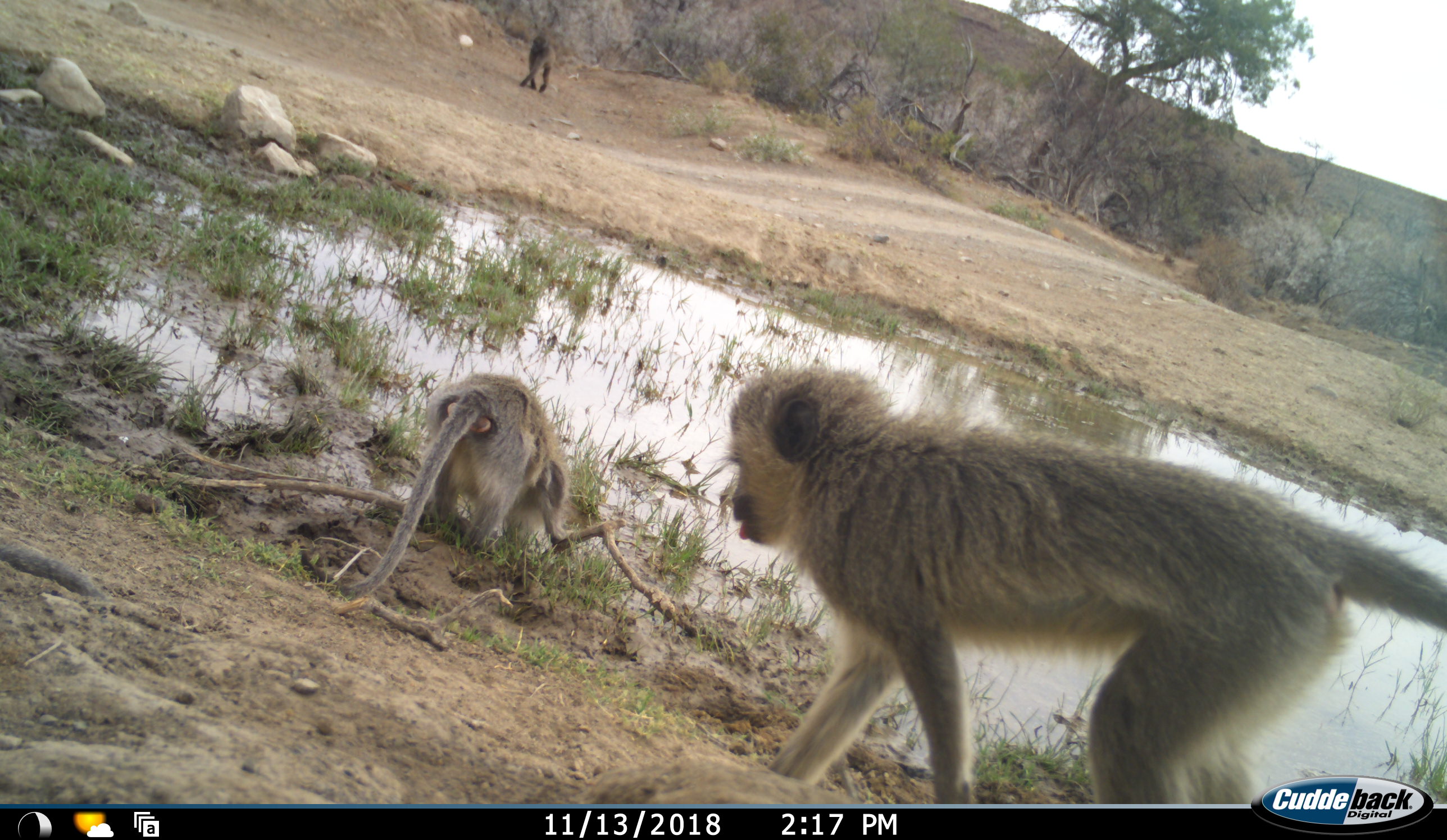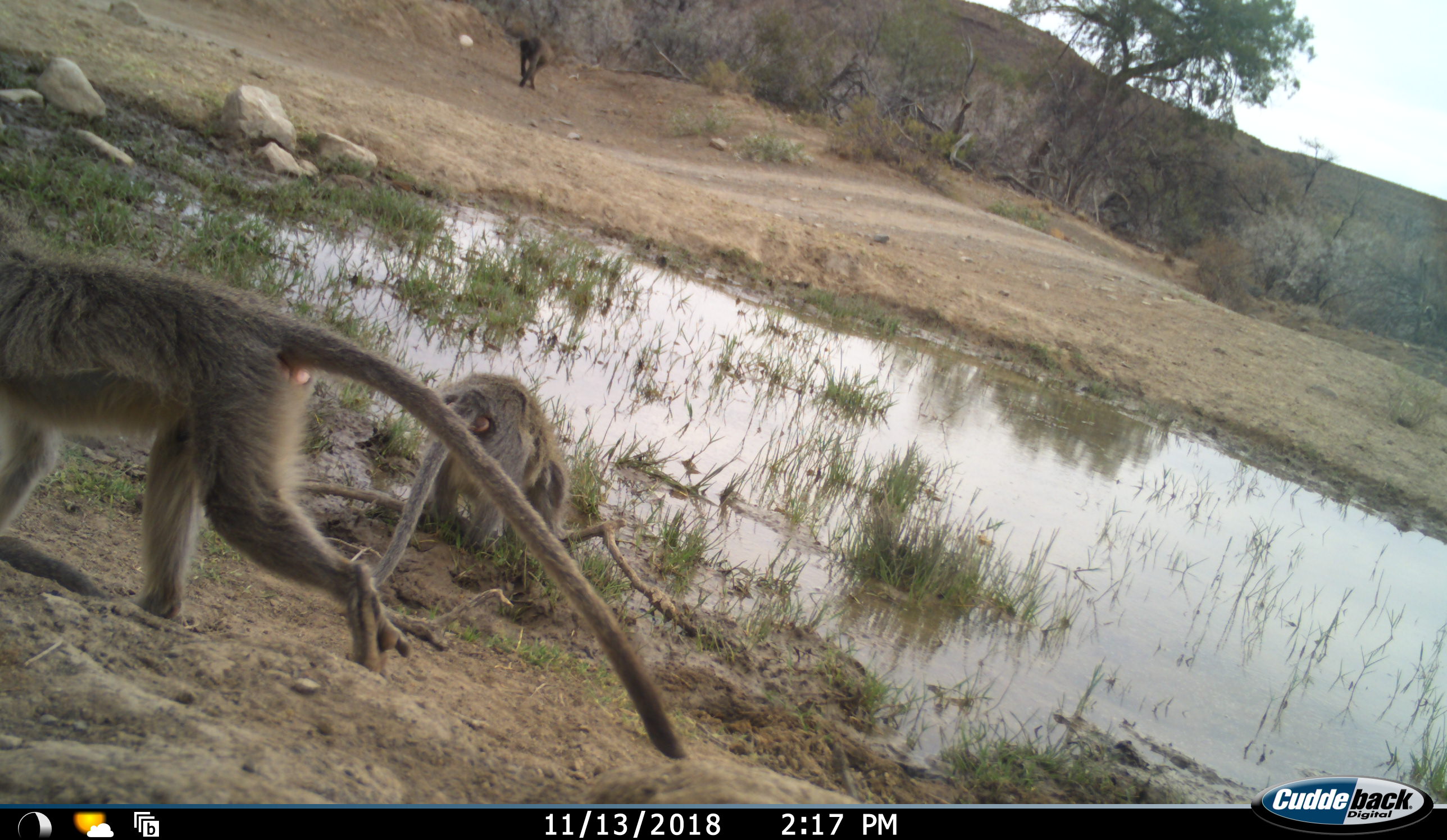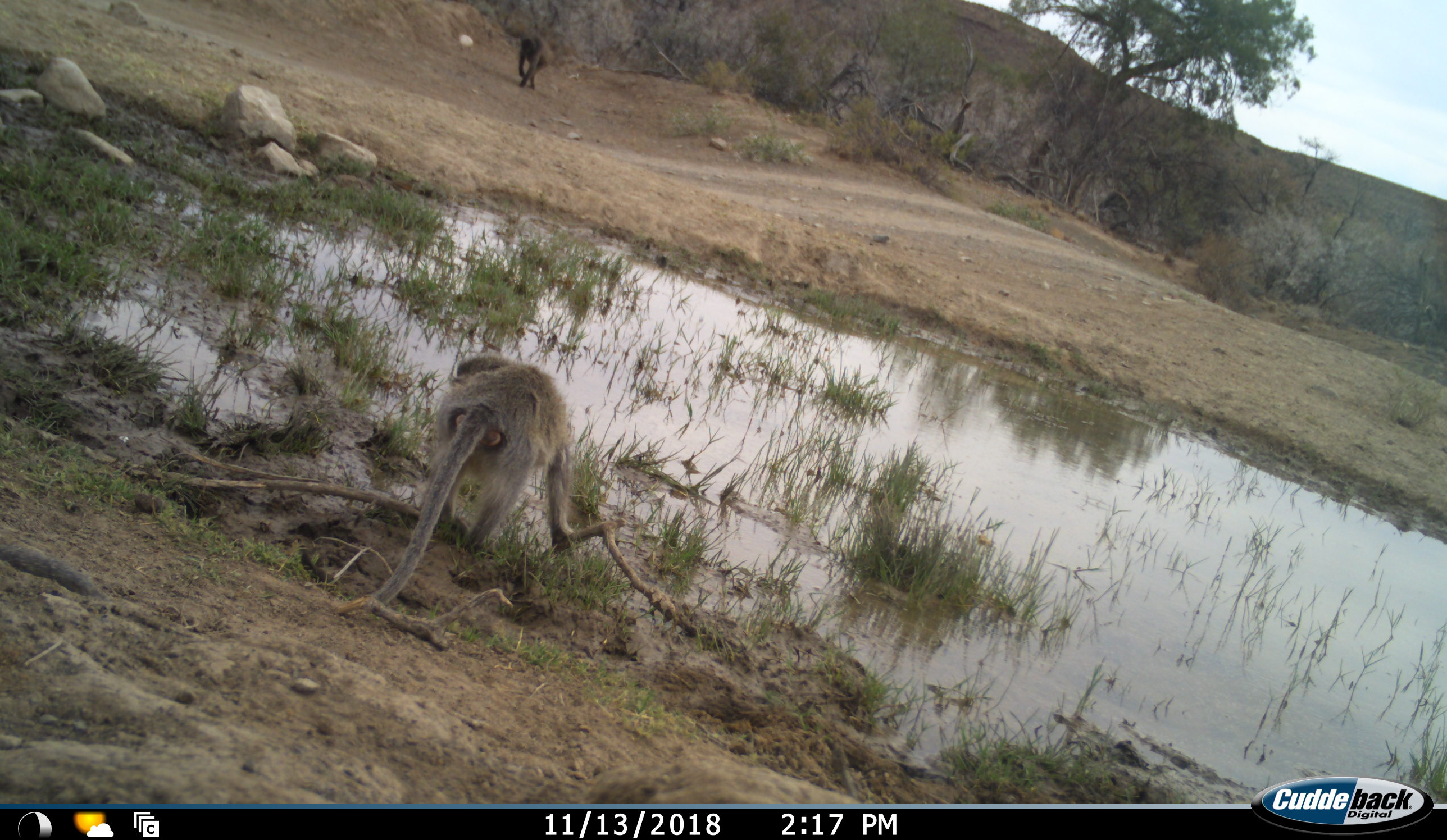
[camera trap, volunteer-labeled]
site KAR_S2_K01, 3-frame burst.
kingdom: Animalia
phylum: Chordata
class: Mammalia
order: Primates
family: Cercopithecidae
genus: Papio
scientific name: Papio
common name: baboon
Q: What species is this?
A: Baboon (Papio).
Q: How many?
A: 1.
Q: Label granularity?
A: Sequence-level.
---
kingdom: Animalia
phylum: Chordata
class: Mammalia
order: Primates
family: Cercopithecidae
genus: Chlorocebus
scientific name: Chlorocebus pygerythrus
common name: vervet monkey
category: monkeyvervet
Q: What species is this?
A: Monkeyvervet (vervet monkey) (Chlorocebus pygerythrus).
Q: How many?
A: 2.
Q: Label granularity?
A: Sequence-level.